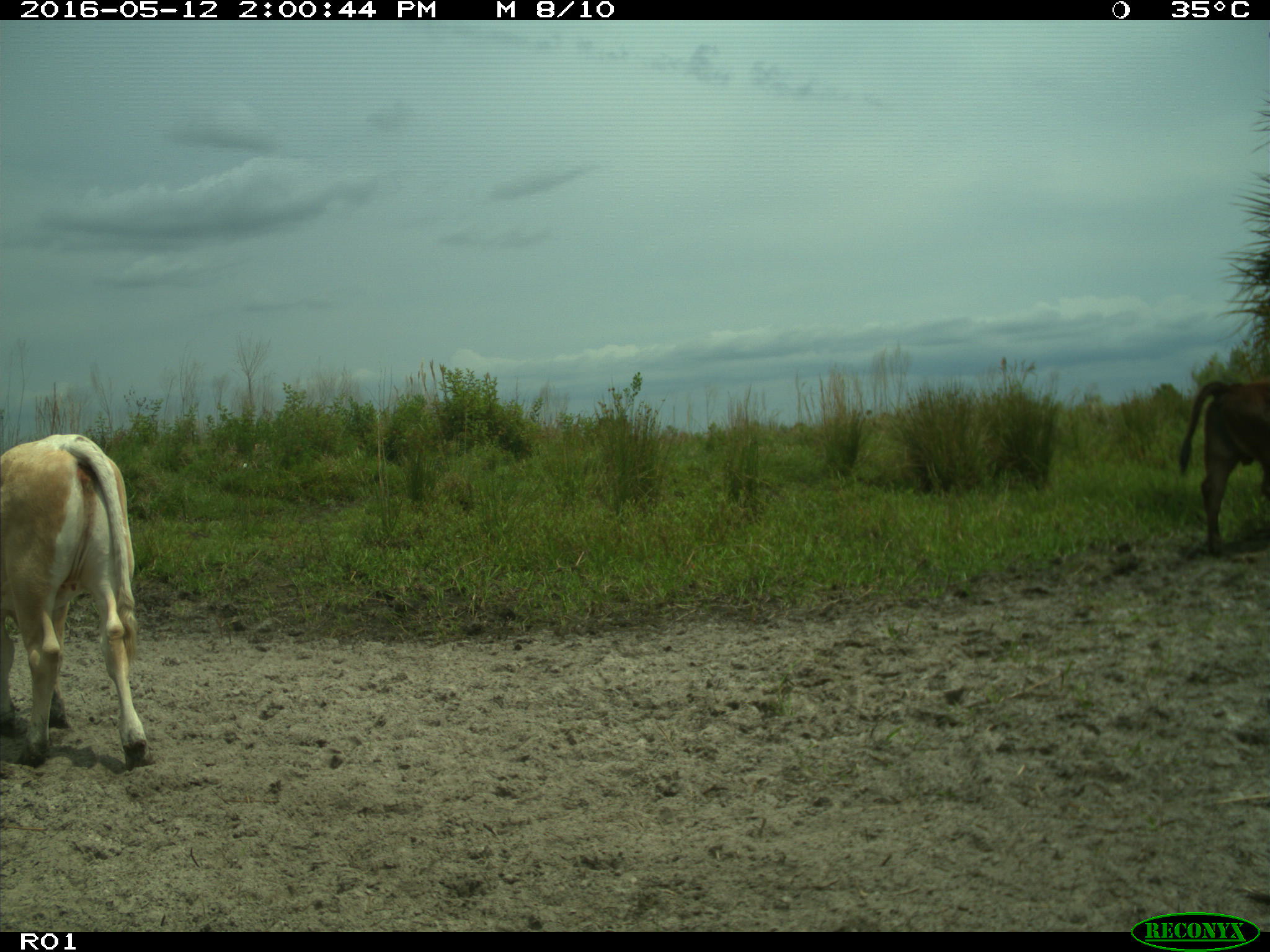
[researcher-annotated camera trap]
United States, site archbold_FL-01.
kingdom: Animalia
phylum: Chordata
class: Mammalia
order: Artiodactyla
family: Bovidae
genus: Bos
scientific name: Bos taurus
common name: domestic cow